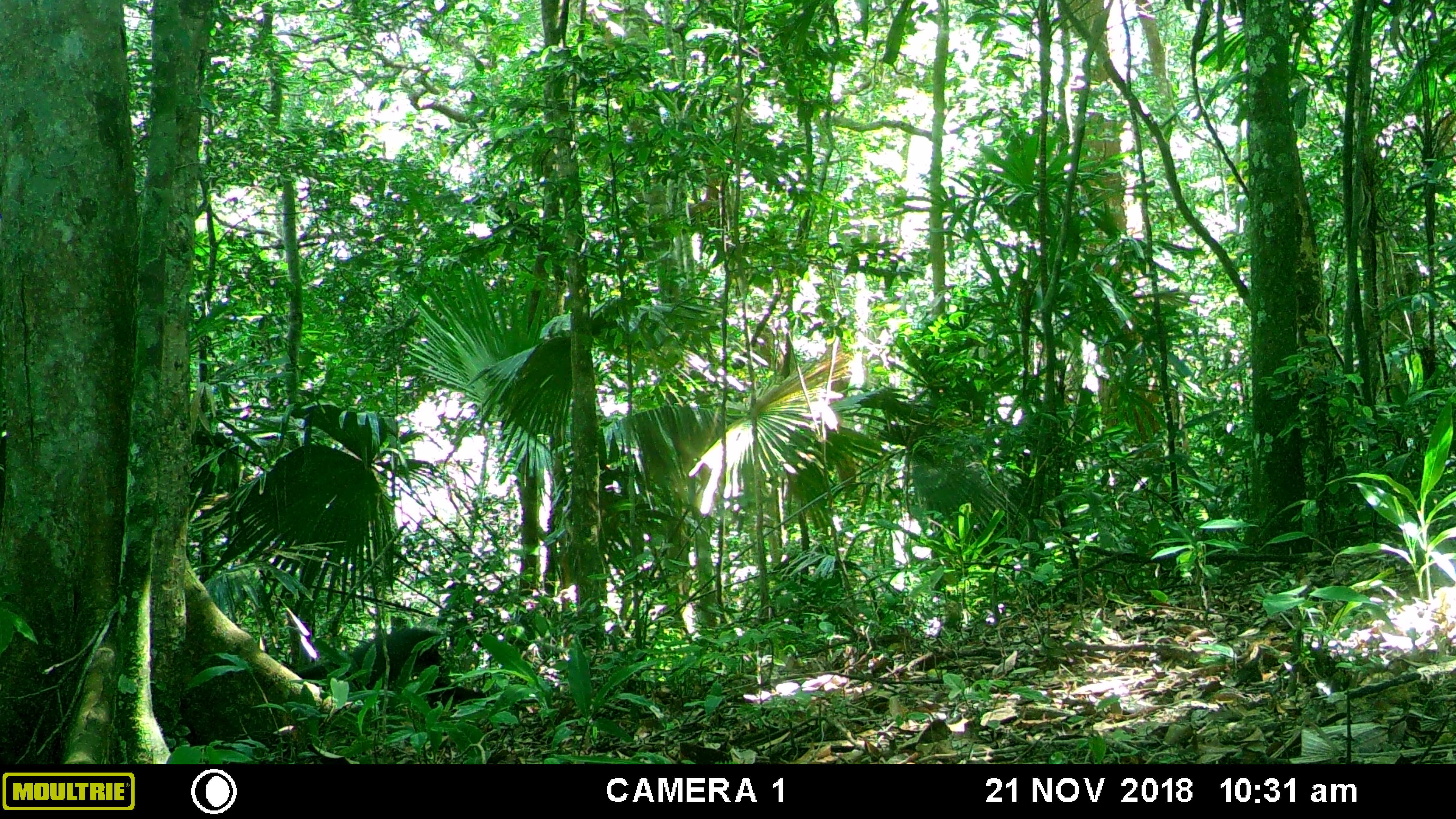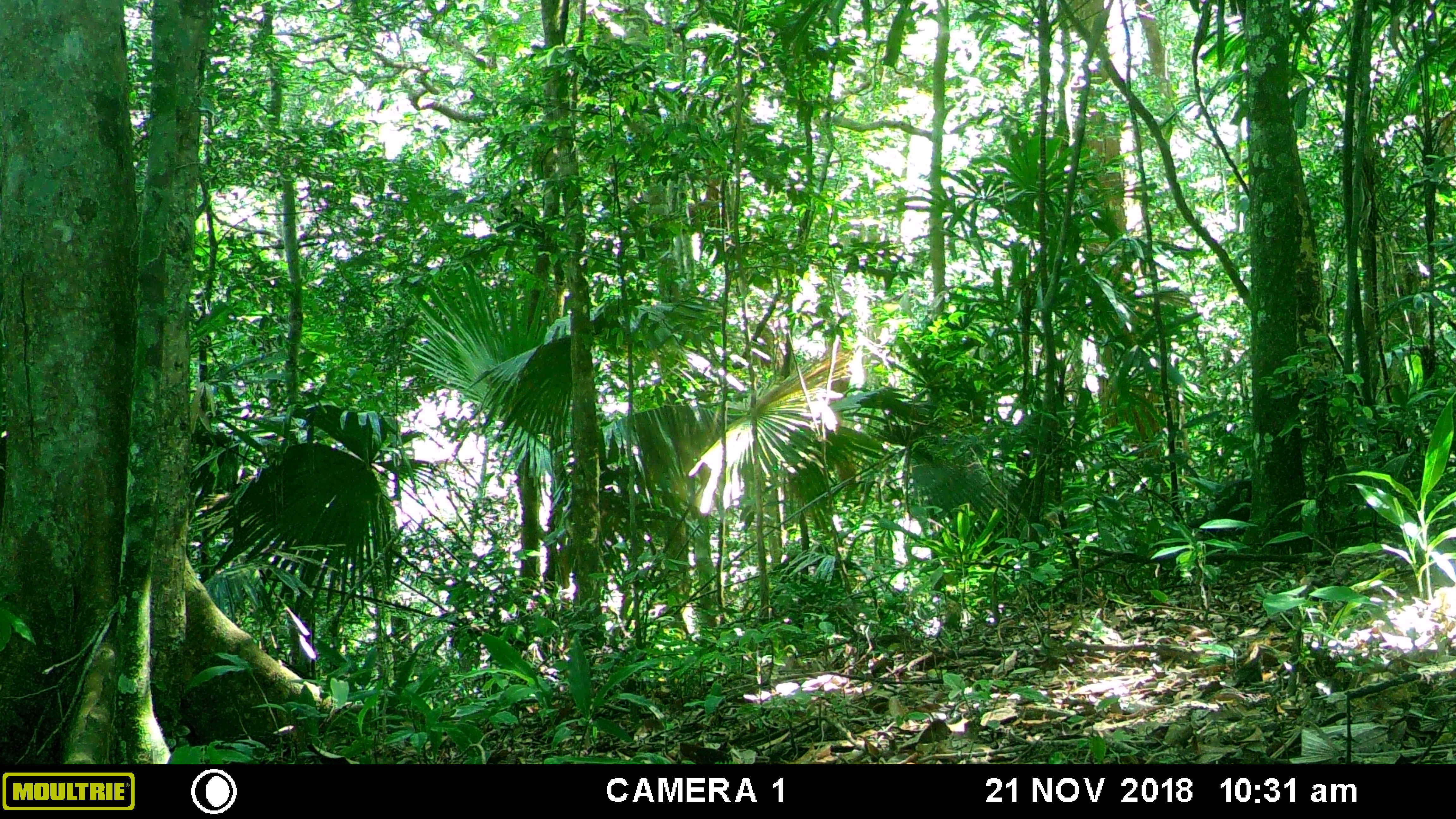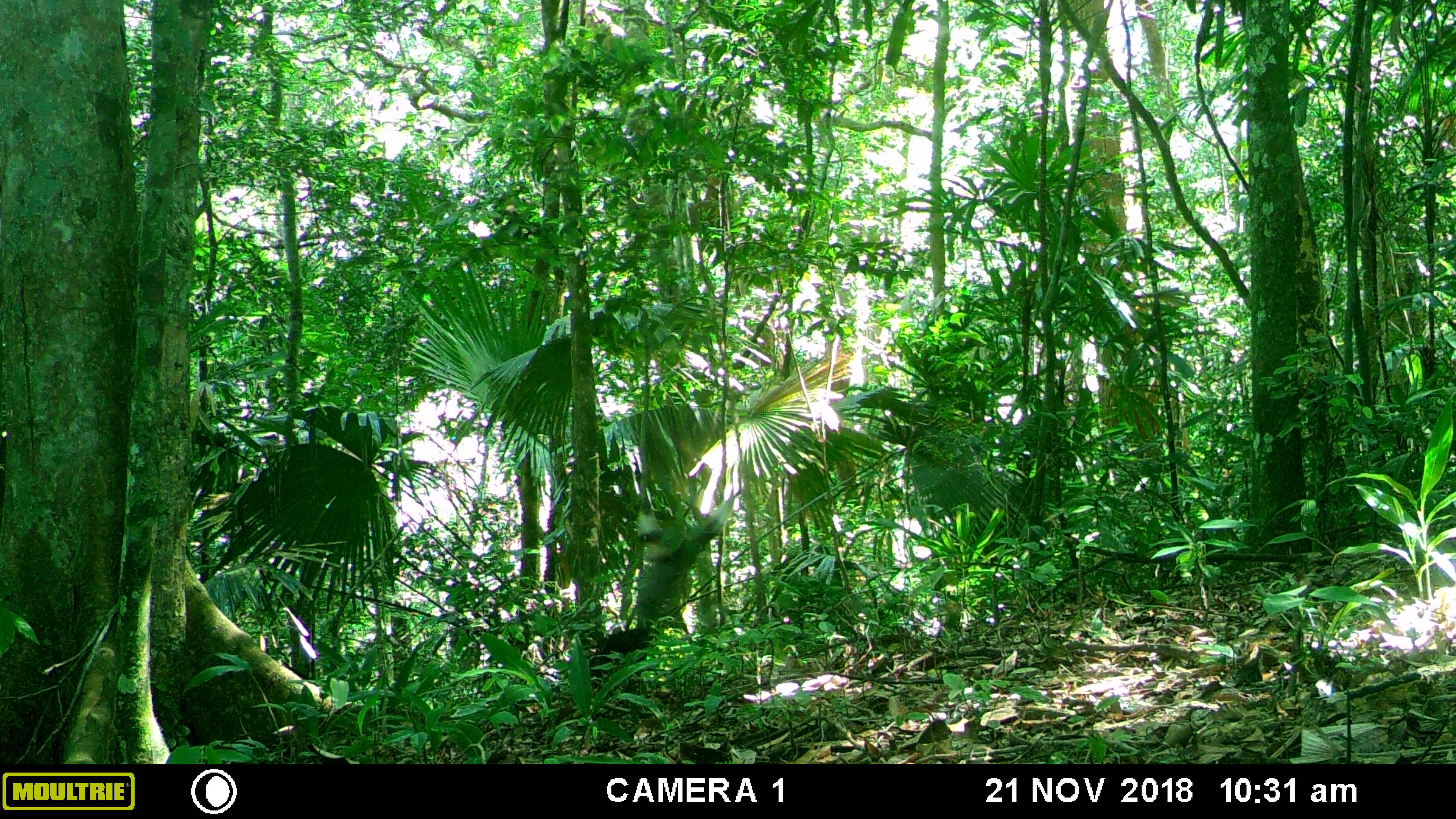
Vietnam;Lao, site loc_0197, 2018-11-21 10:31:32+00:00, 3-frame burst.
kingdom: Animalia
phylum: Chordata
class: Mammalia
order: Primates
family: Cercopithecidae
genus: Pygathrix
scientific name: Pygathrix nemaeus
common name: red-shanked douc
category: red shanked douc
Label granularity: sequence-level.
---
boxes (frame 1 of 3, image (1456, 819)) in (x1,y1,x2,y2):
red shanked douc: (297,626,487,714)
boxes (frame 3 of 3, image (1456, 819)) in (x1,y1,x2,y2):
red shanked douc: (589,492,734,687)